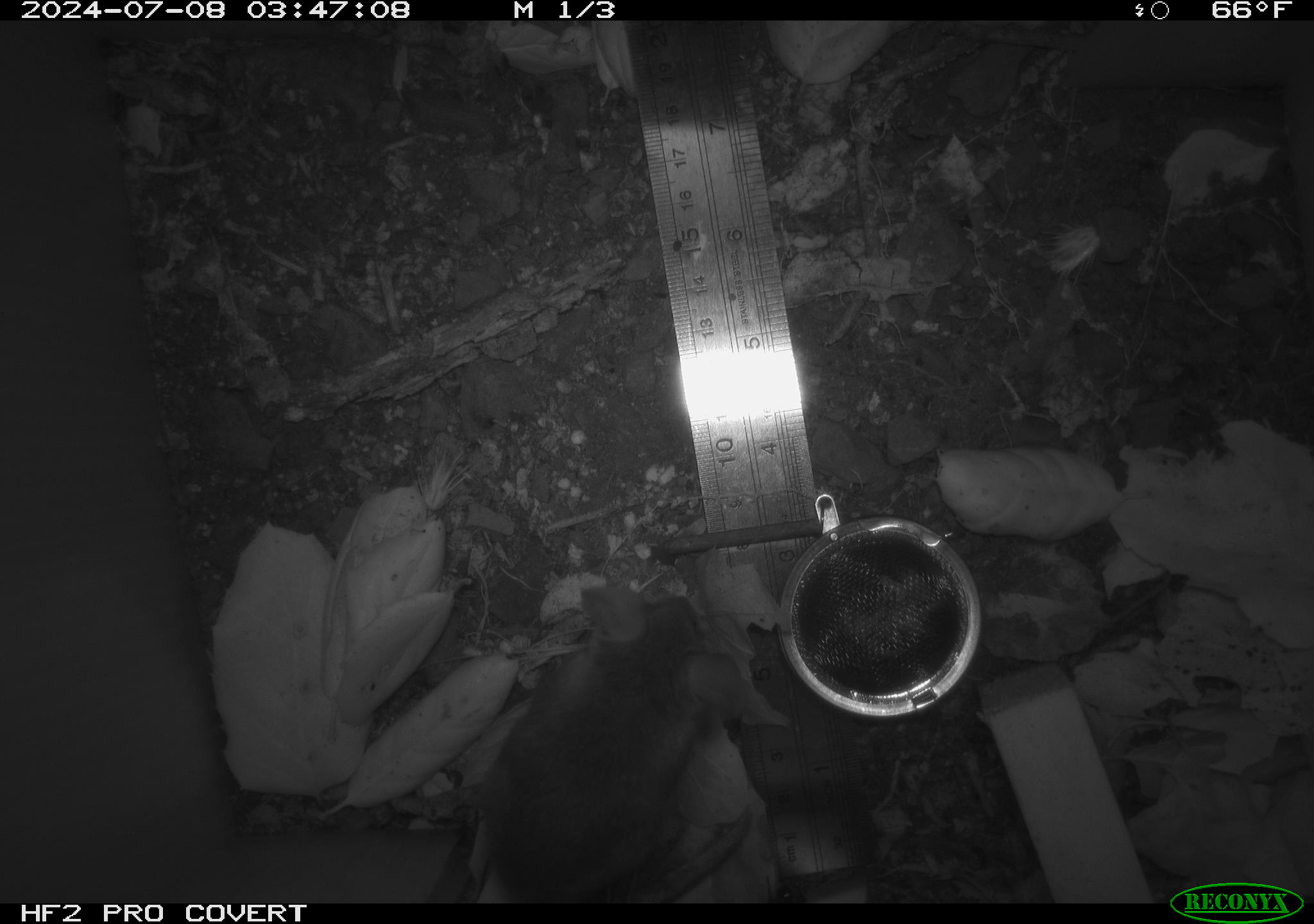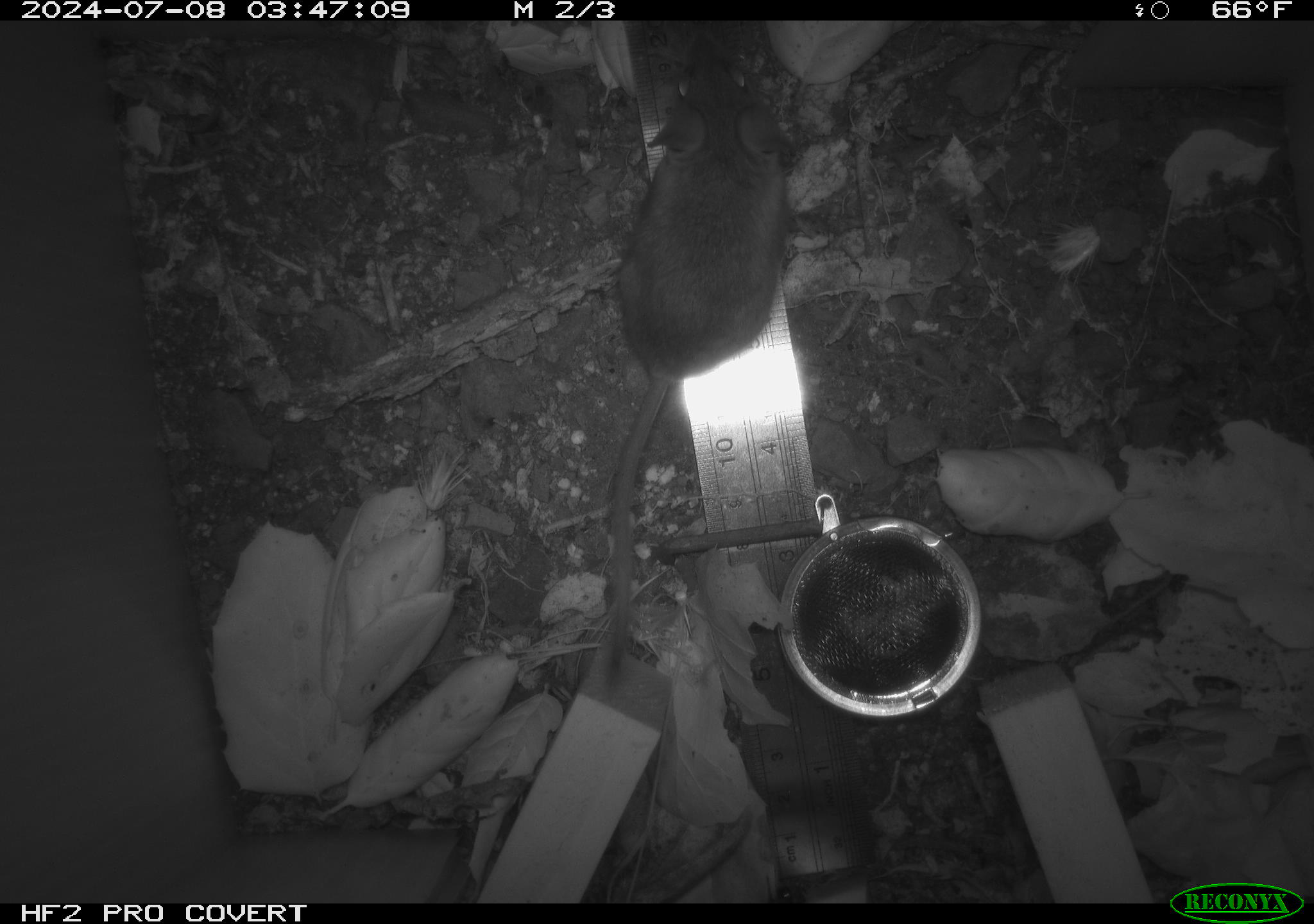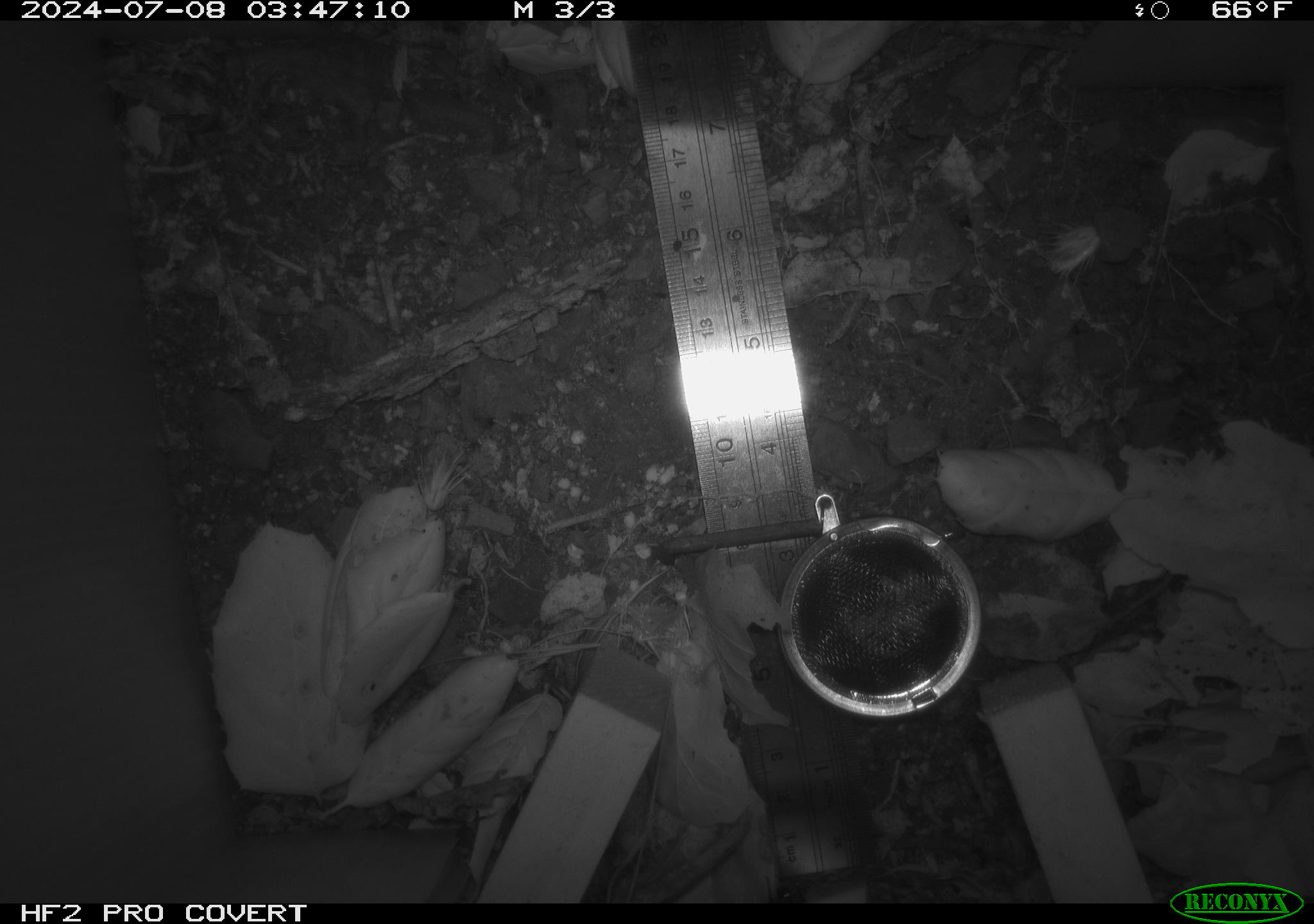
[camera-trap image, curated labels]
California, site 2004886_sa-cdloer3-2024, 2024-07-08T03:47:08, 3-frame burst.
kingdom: Animalia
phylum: Chordata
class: Mammalia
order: Rodentia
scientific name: Rodentia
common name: rodent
Rodent (Rodentia).